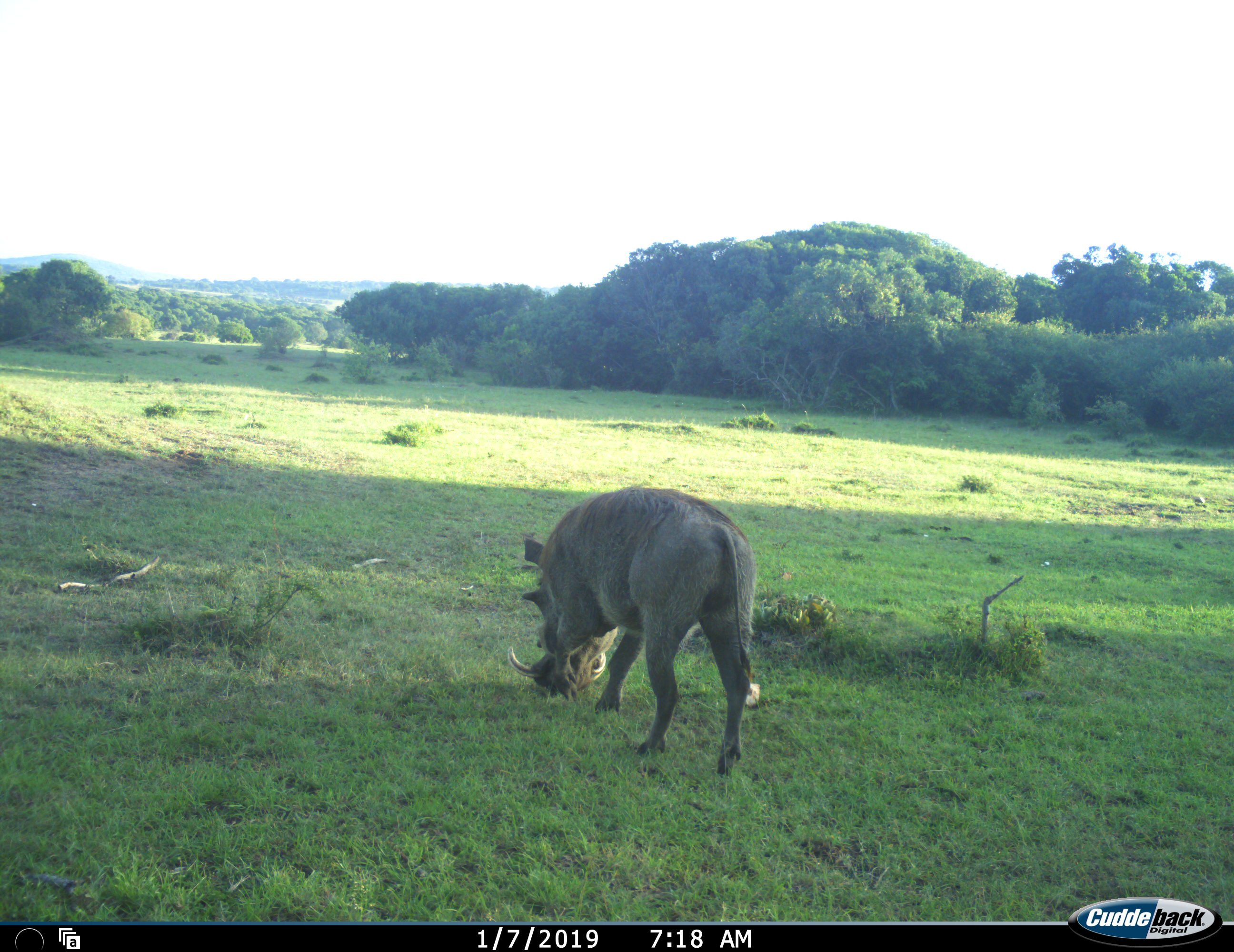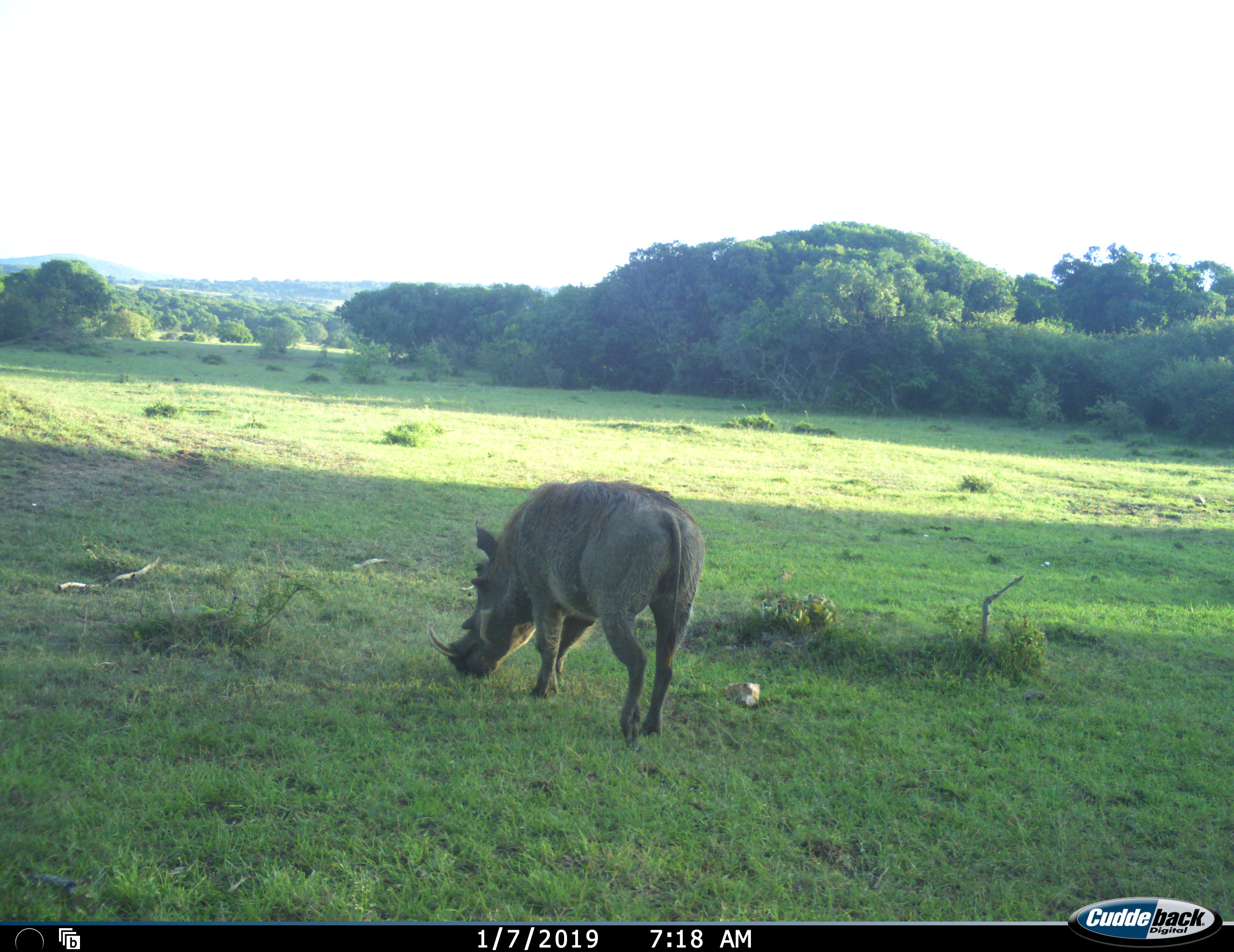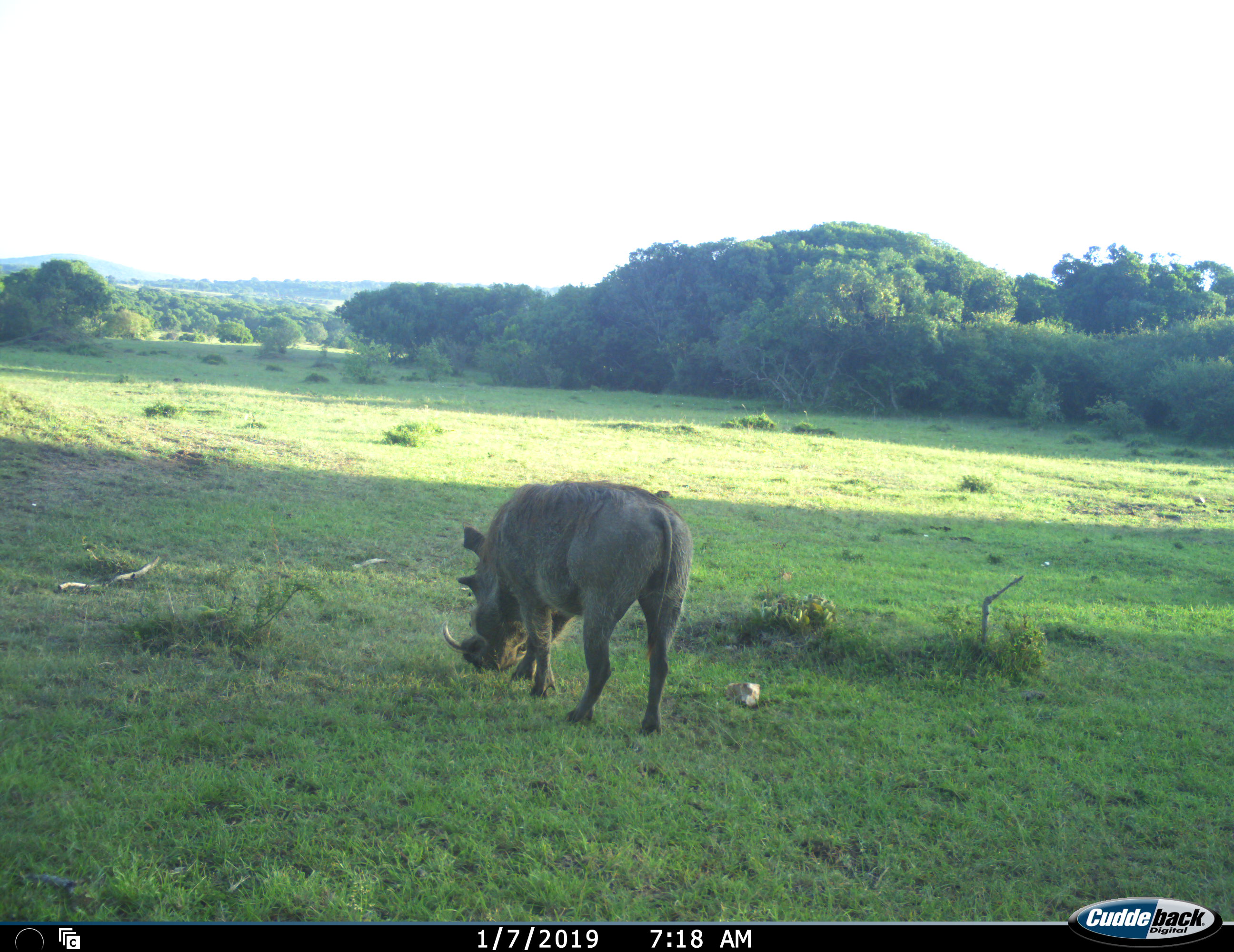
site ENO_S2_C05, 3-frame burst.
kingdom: Animalia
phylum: Chordata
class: Mammalia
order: Artiodactyla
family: Suidae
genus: Phacochoerus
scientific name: Phacochoerus africanus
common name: warthog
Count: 1.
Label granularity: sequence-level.